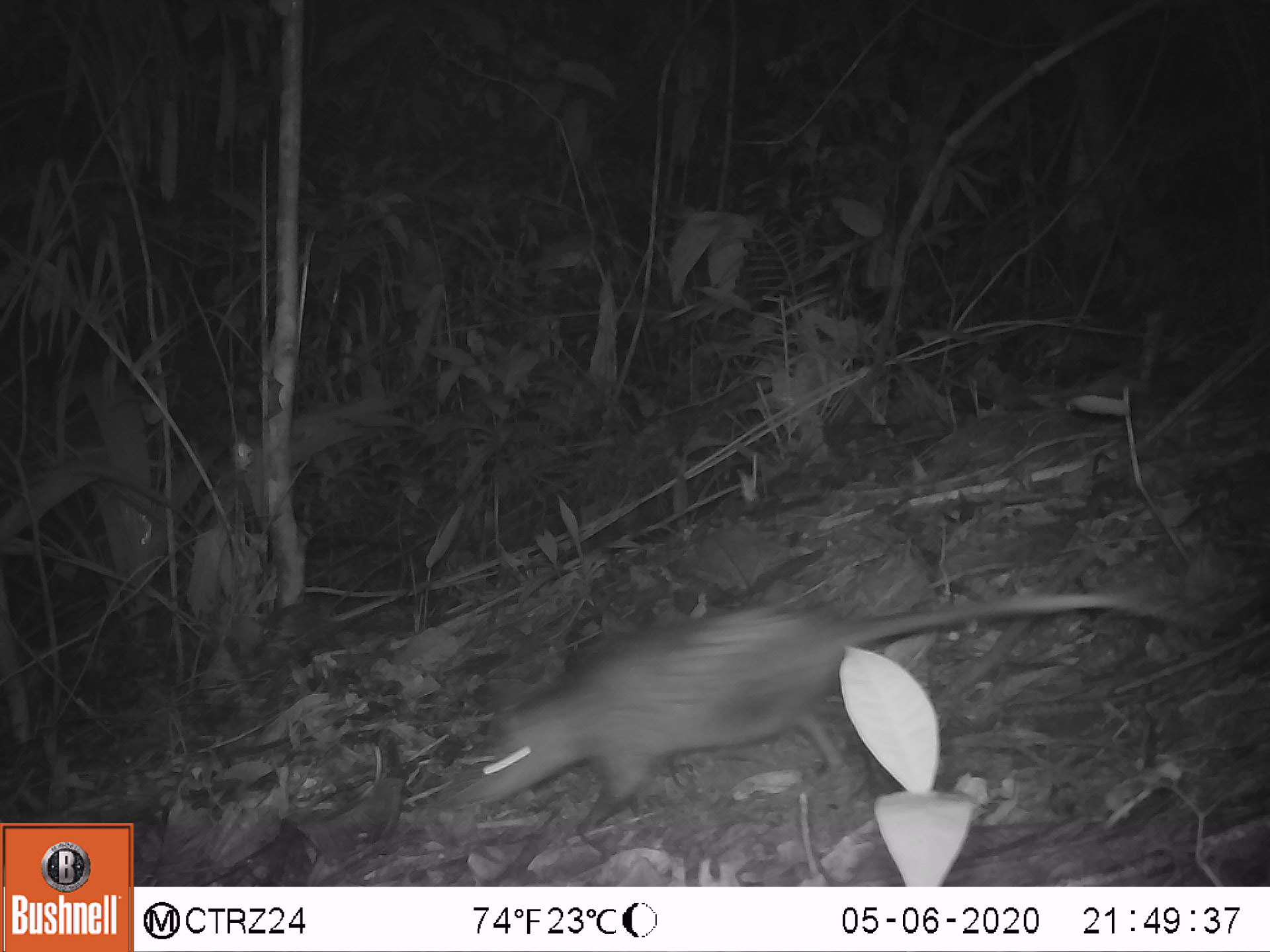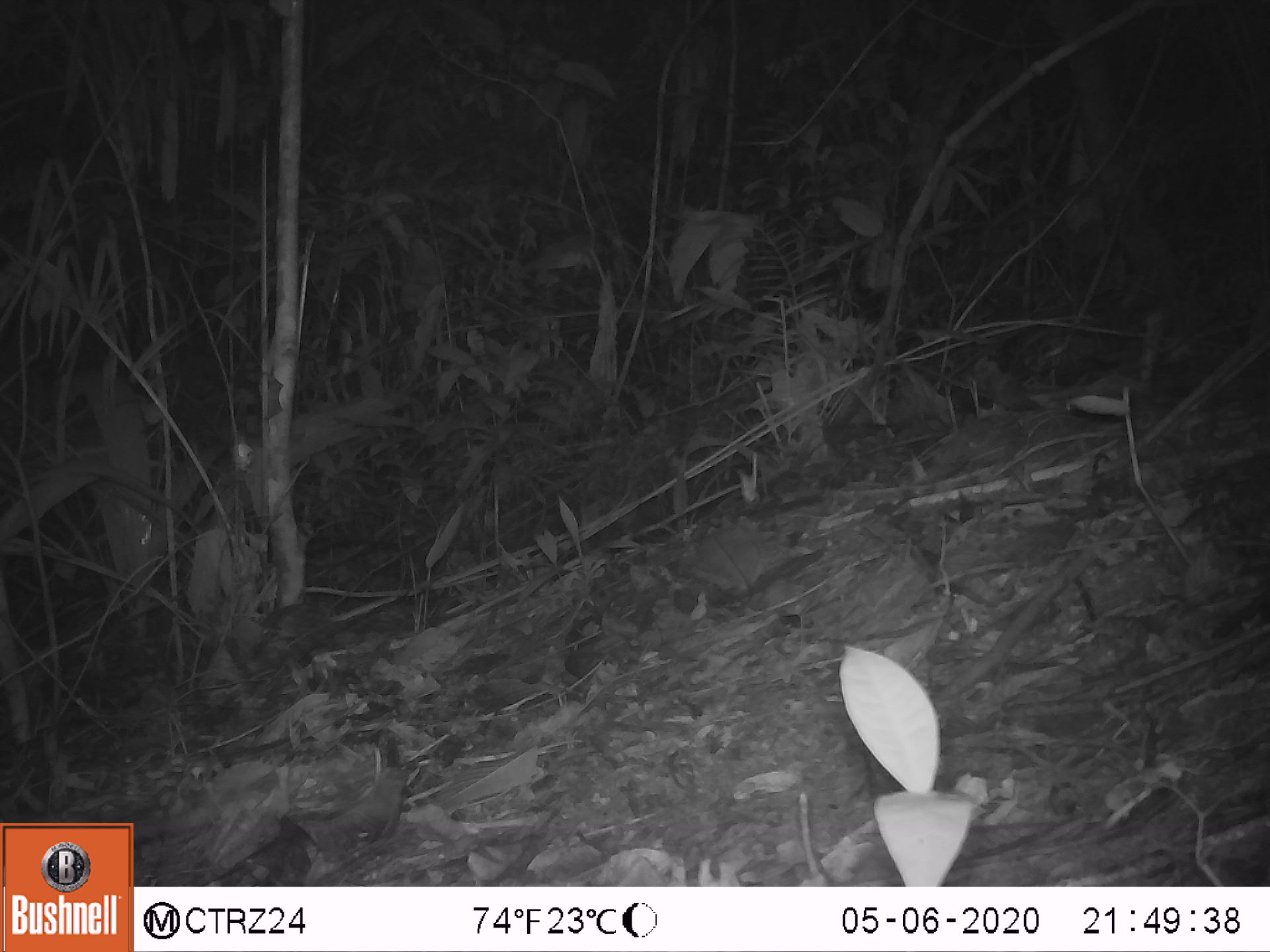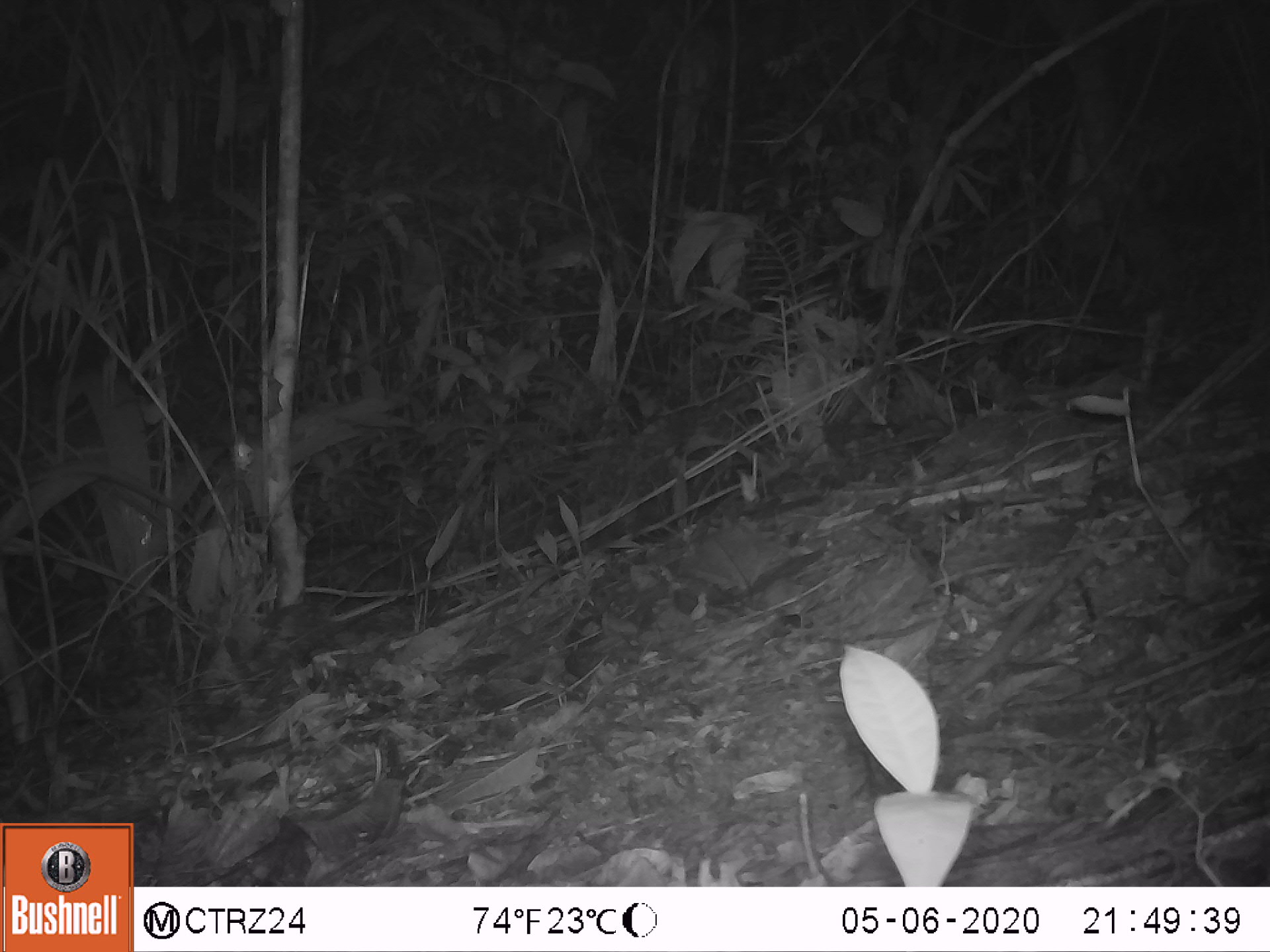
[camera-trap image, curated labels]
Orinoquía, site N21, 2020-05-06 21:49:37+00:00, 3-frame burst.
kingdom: Animalia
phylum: Chordata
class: Mammalia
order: Didelphimorphia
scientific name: Didelphimorphia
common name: possum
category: unknown possum